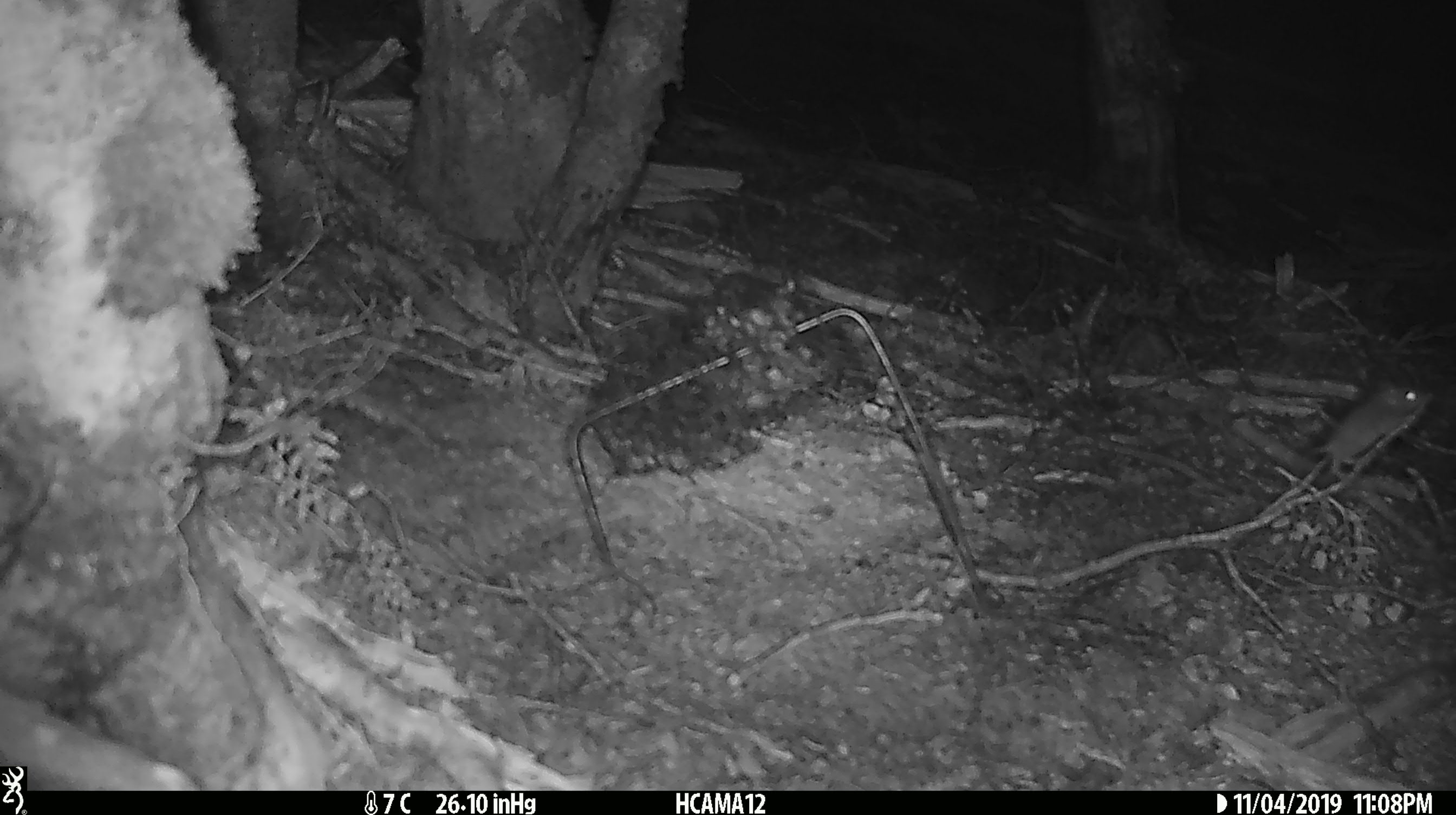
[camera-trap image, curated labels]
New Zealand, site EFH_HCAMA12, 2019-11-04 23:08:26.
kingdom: Animalia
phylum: Chordata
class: Mammalia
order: Rodentia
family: Muridae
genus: Mus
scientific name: Mus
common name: mouse